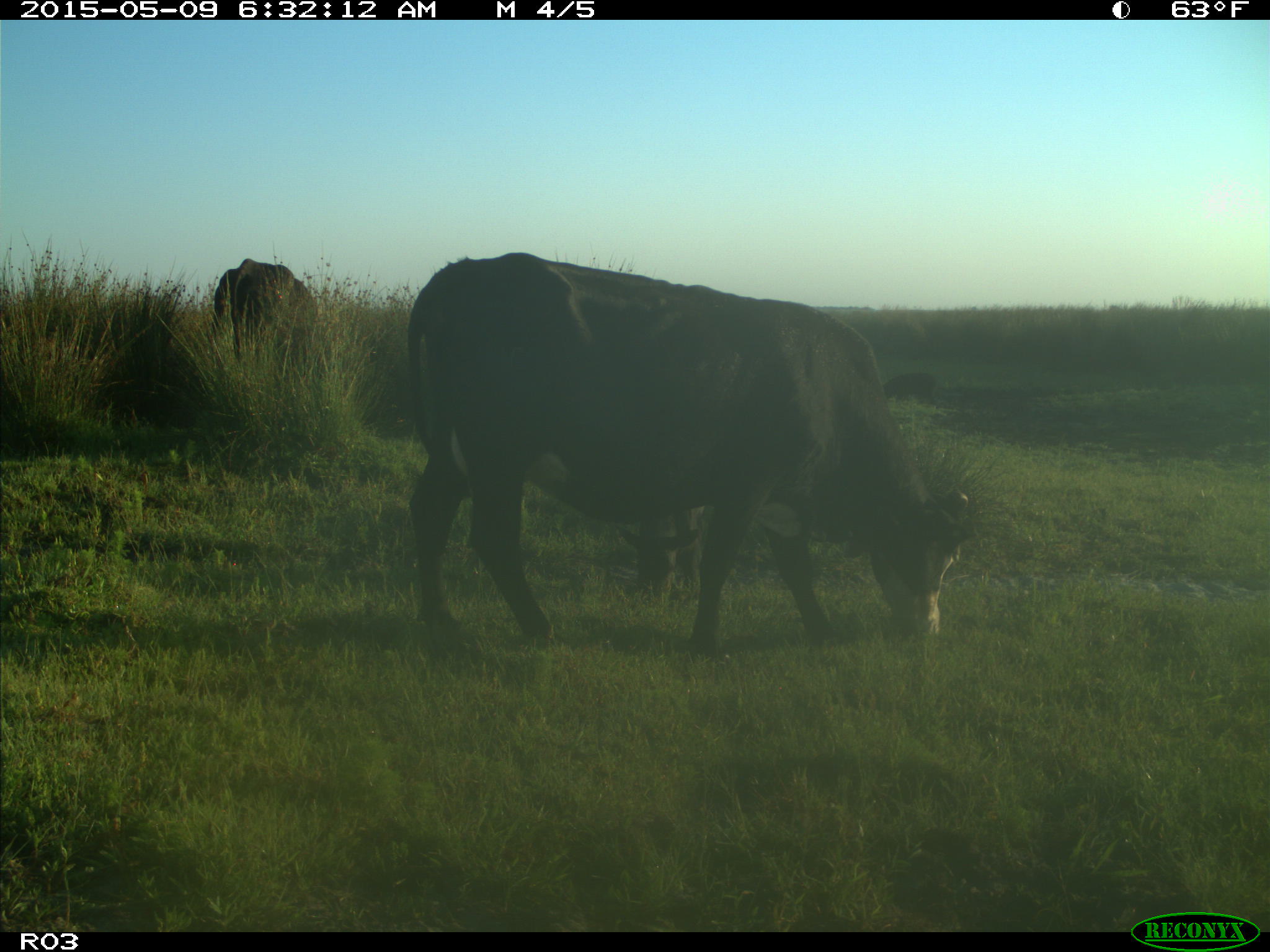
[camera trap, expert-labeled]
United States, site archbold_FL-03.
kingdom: Animalia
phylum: Chordata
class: Mammalia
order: Artiodactyla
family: Bovidae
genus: Bos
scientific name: Bos taurus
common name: domestic cow